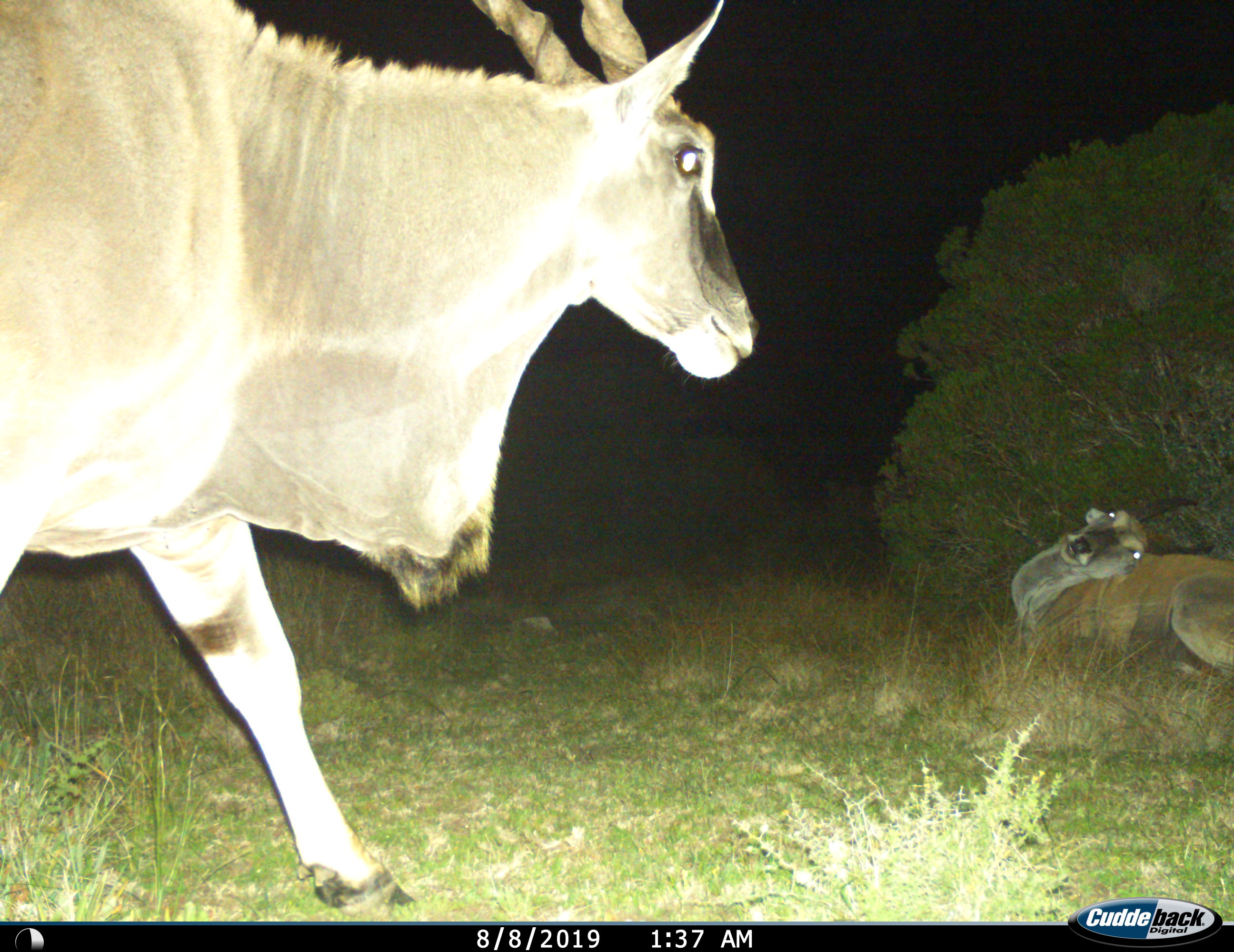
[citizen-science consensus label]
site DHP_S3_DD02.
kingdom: Animalia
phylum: Chordata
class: Mammalia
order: Artiodactyla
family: Bovidae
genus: Tragelaphus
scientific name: Tragelaphus oryx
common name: eland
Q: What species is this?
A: Eland (Tragelaphus oryx).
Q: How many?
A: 2.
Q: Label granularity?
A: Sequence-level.